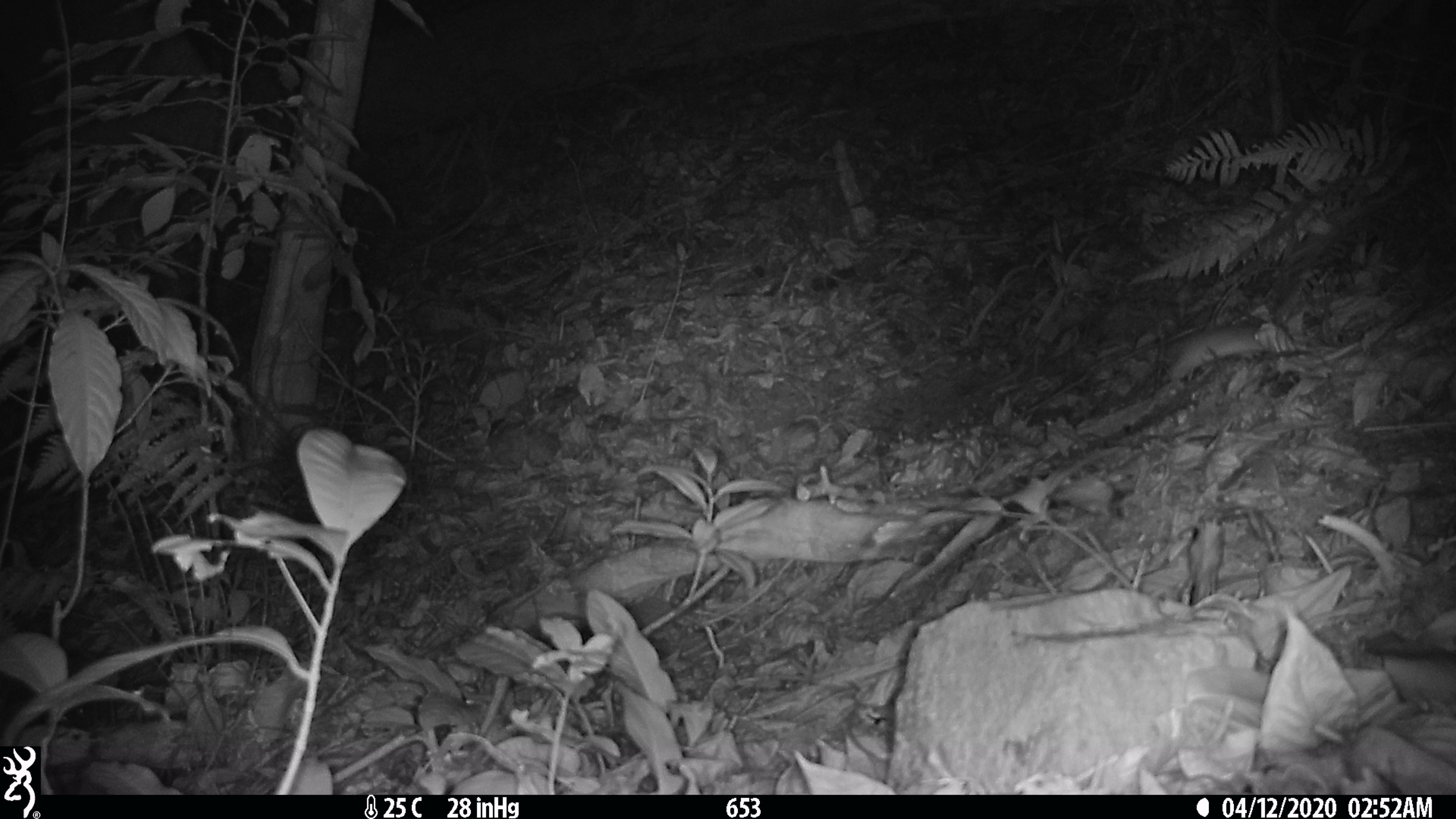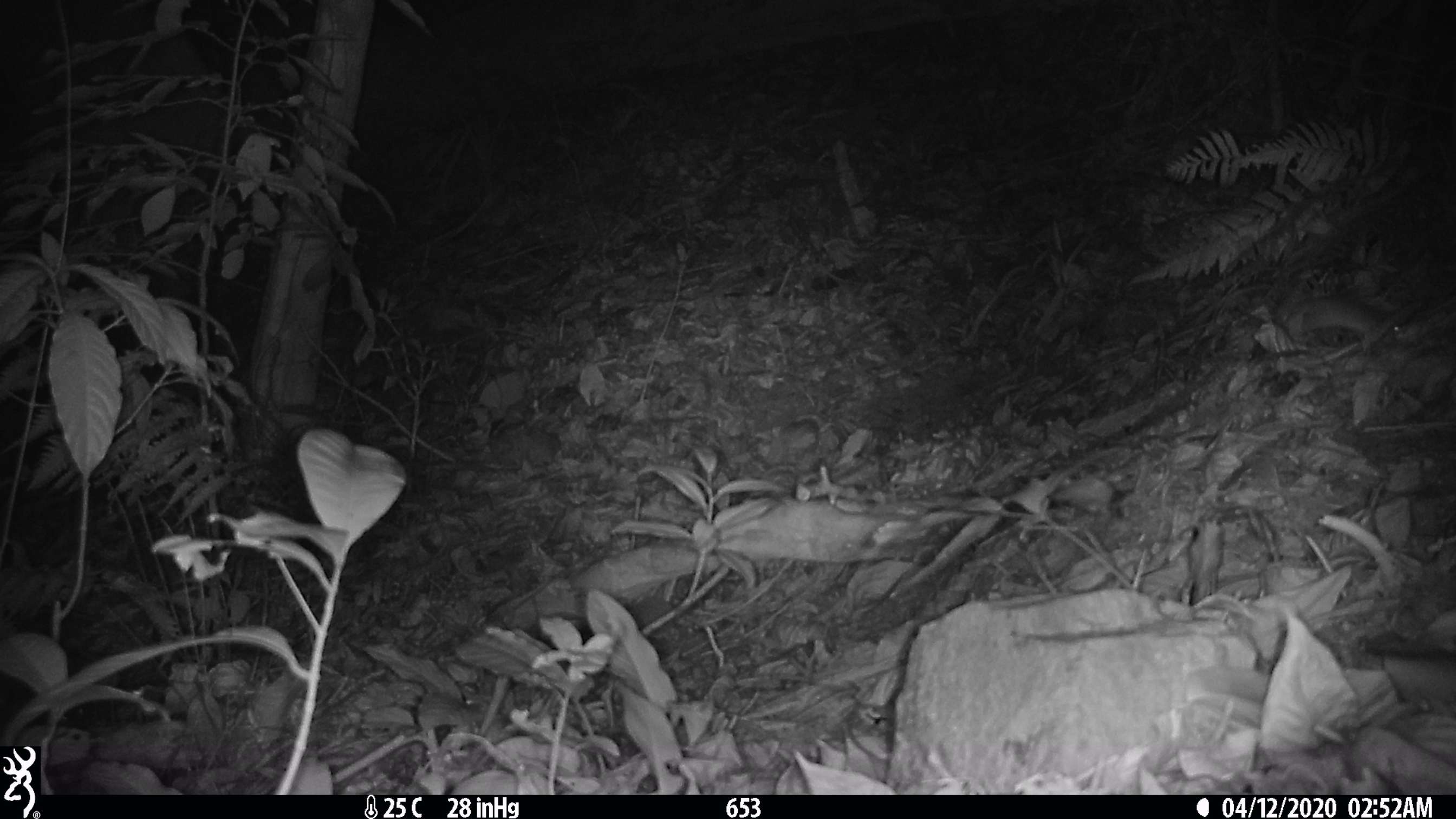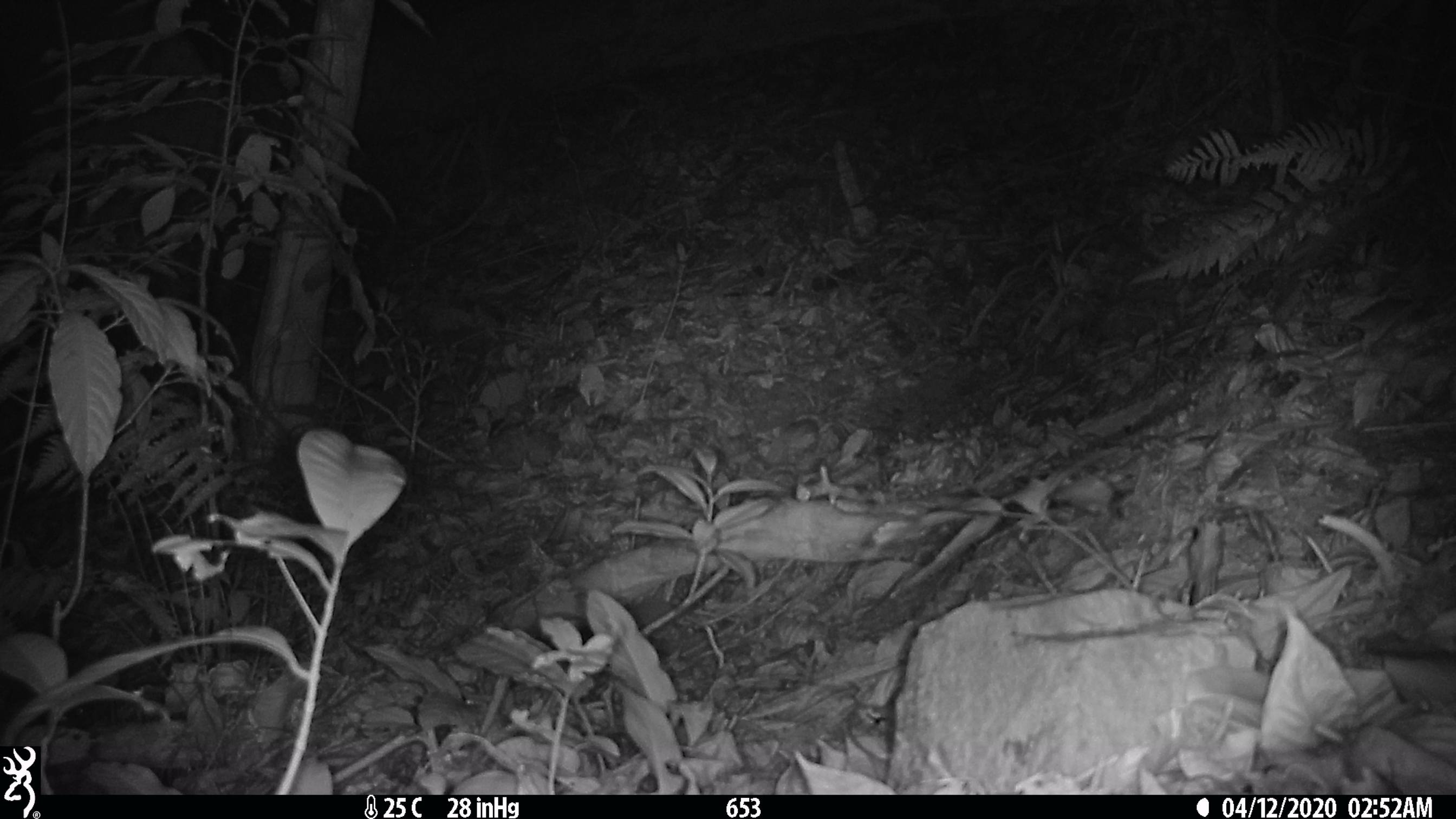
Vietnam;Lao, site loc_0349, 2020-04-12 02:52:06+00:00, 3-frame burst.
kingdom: Animalia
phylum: Chordata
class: Mammalia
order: Rodentia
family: Muridae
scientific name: Muridae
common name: old-world mice and rats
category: unidentified murid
Unidentified murid (old-world mice and rats) (Muridae). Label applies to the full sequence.